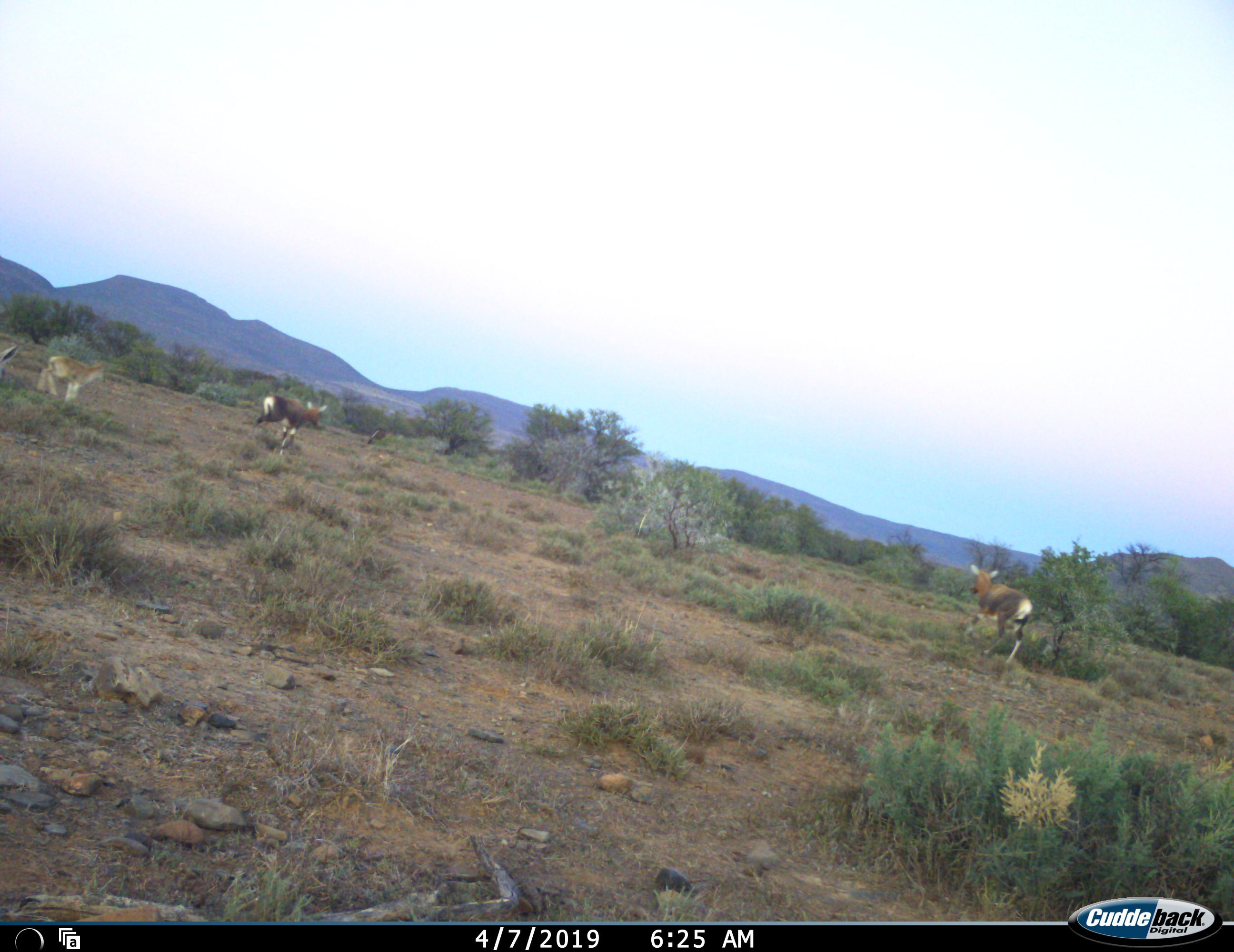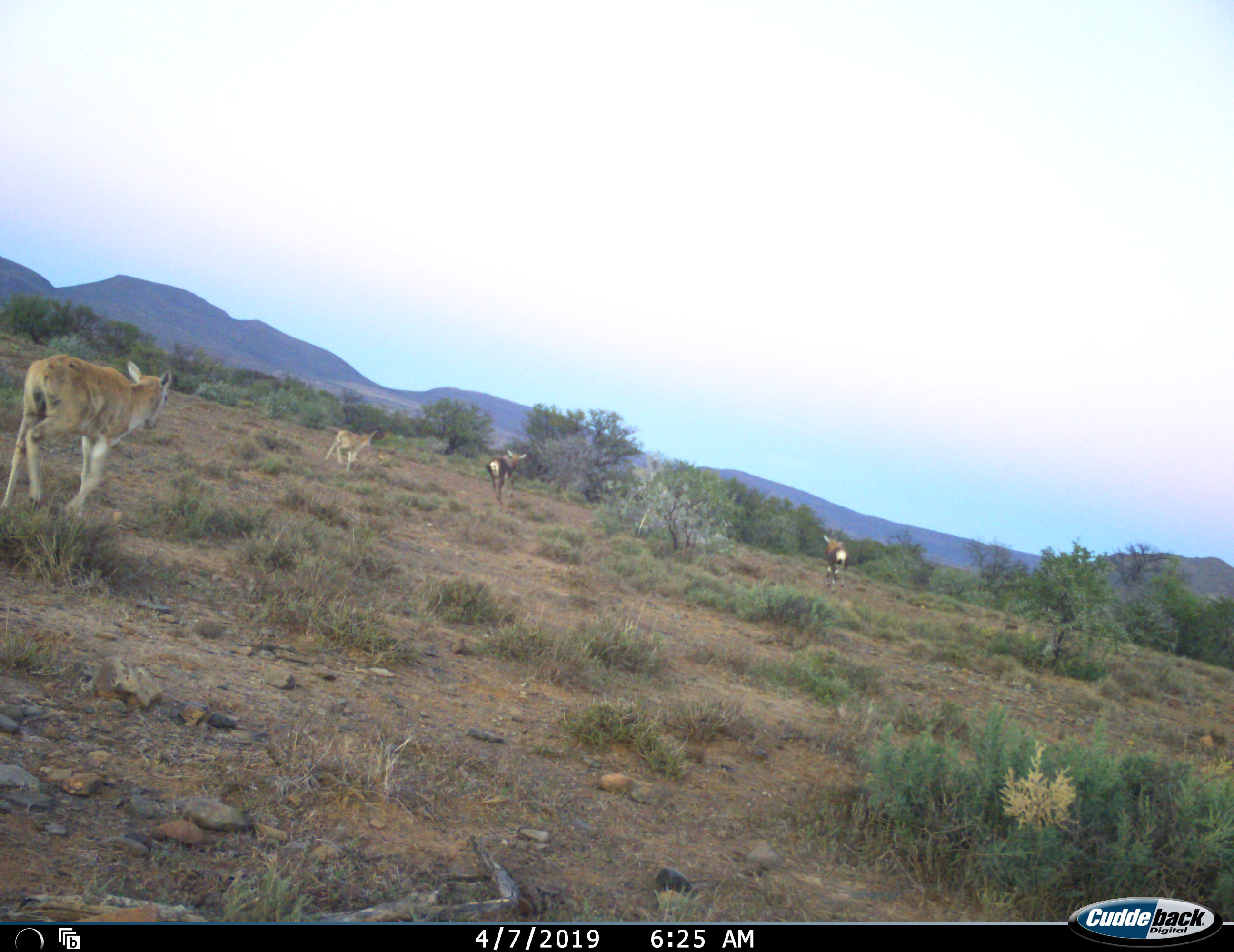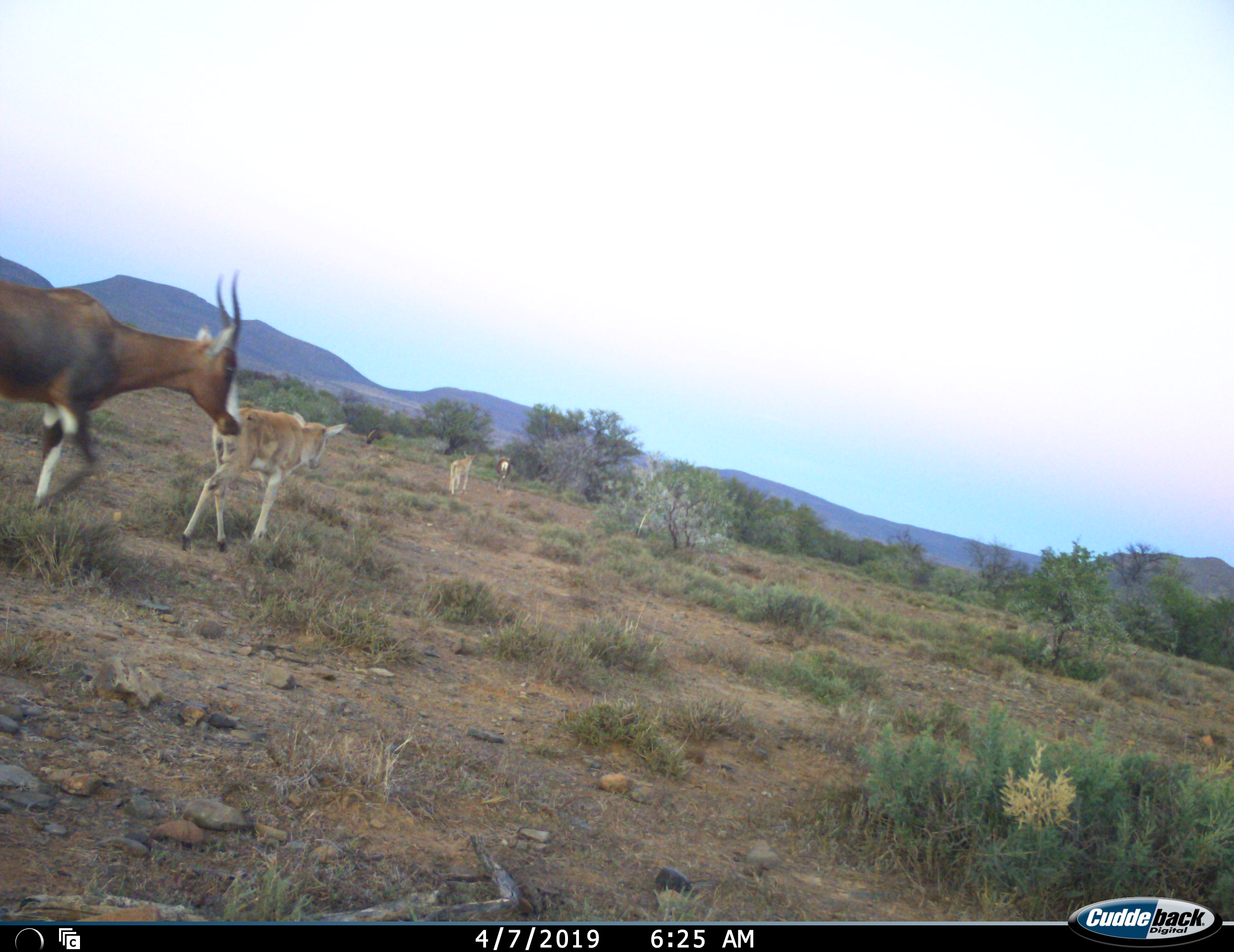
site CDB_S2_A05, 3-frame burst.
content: unidentified animal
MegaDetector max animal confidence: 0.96